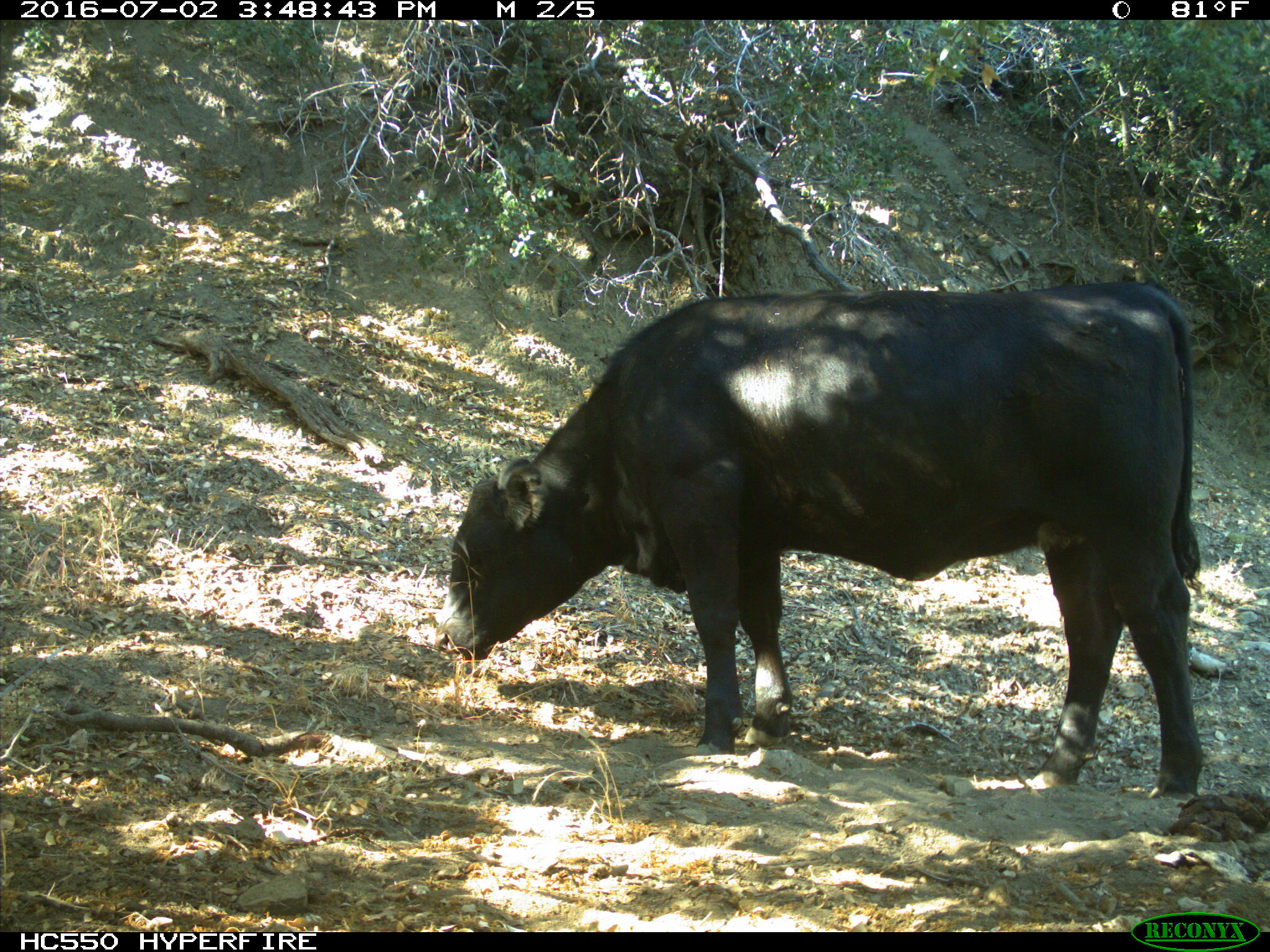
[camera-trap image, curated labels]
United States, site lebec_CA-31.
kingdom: Animalia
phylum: Chordata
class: Mammalia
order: Artiodactyla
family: Bovidae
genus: Bos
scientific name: Bos taurus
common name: domestic cow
Bos taurus (domestic cow).